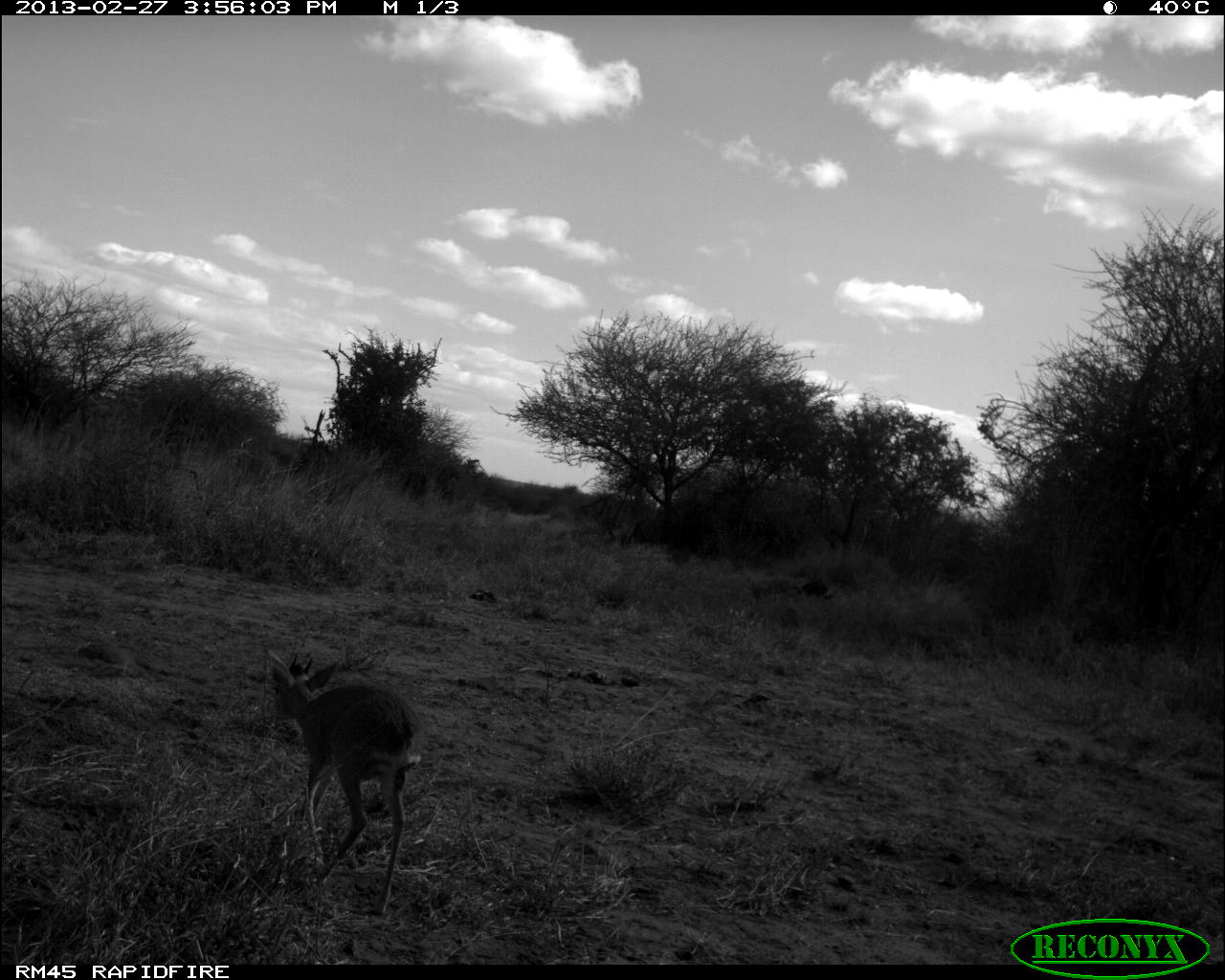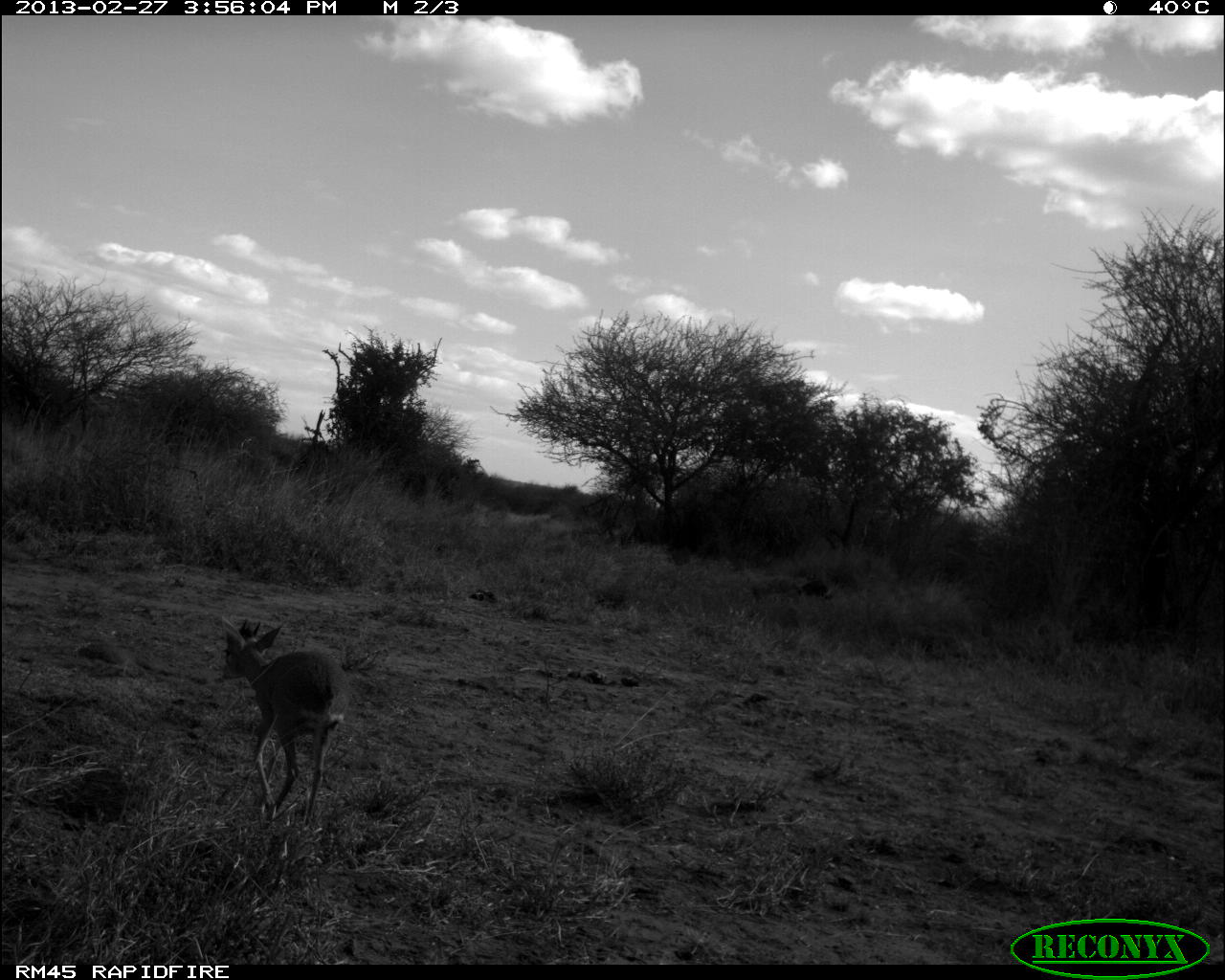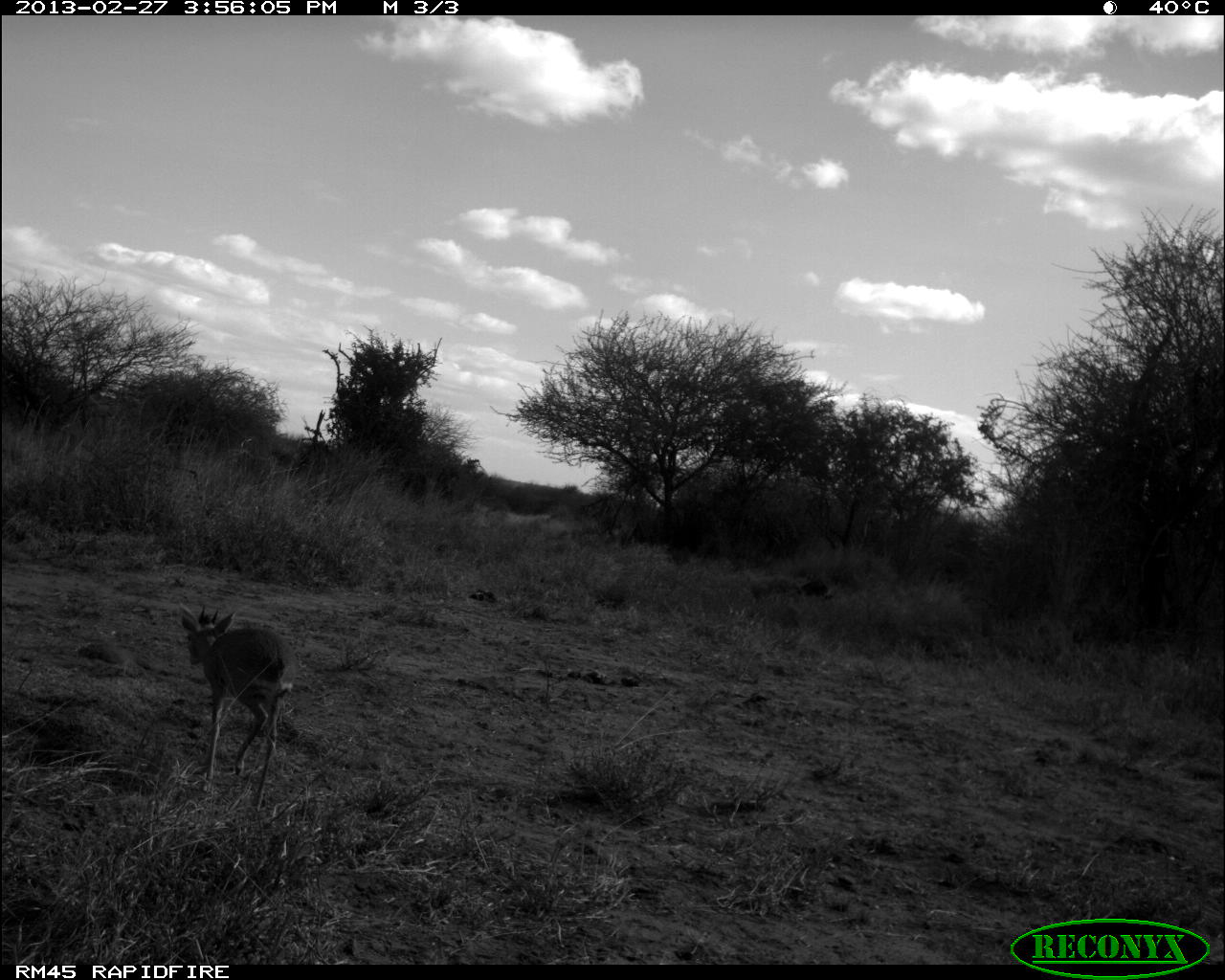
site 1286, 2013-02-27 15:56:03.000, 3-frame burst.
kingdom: Animalia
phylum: Chordata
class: Mammalia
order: Artiodactyla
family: Bovidae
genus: Madoqua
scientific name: Madoqua guentheri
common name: günther's dik-dik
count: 1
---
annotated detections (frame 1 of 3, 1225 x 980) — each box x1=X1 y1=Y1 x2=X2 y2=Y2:
madoqua guentheri: x1=260 y1=643 x2=422 y2=915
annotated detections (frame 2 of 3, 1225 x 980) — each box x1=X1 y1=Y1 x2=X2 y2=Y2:
madoqua guentheri: x1=216 y1=609 x2=352 y2=831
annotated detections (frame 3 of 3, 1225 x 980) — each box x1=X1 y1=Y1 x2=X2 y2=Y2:
madoqua guentheri: x1=175 y1=597 x2=296 y2=814